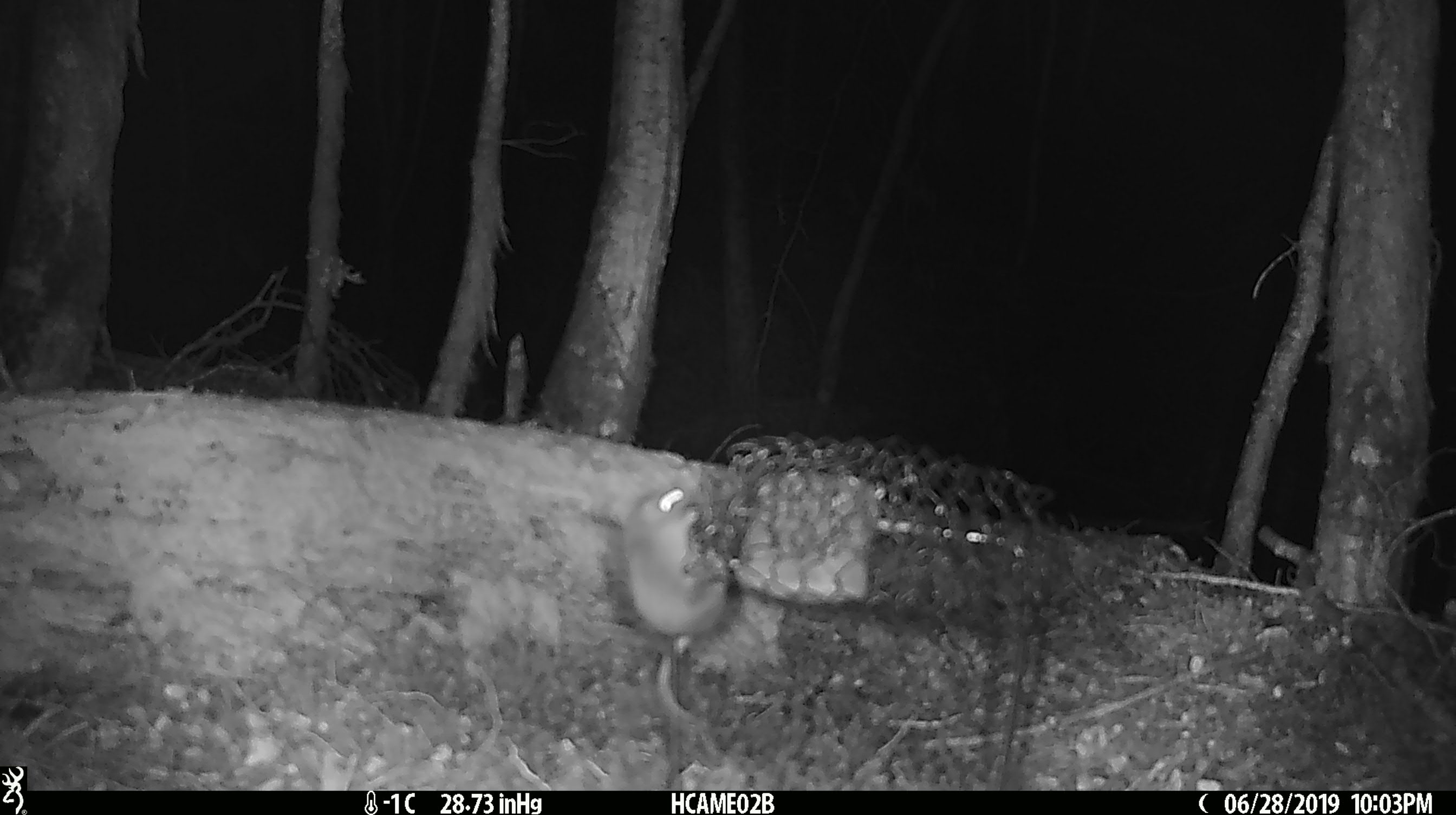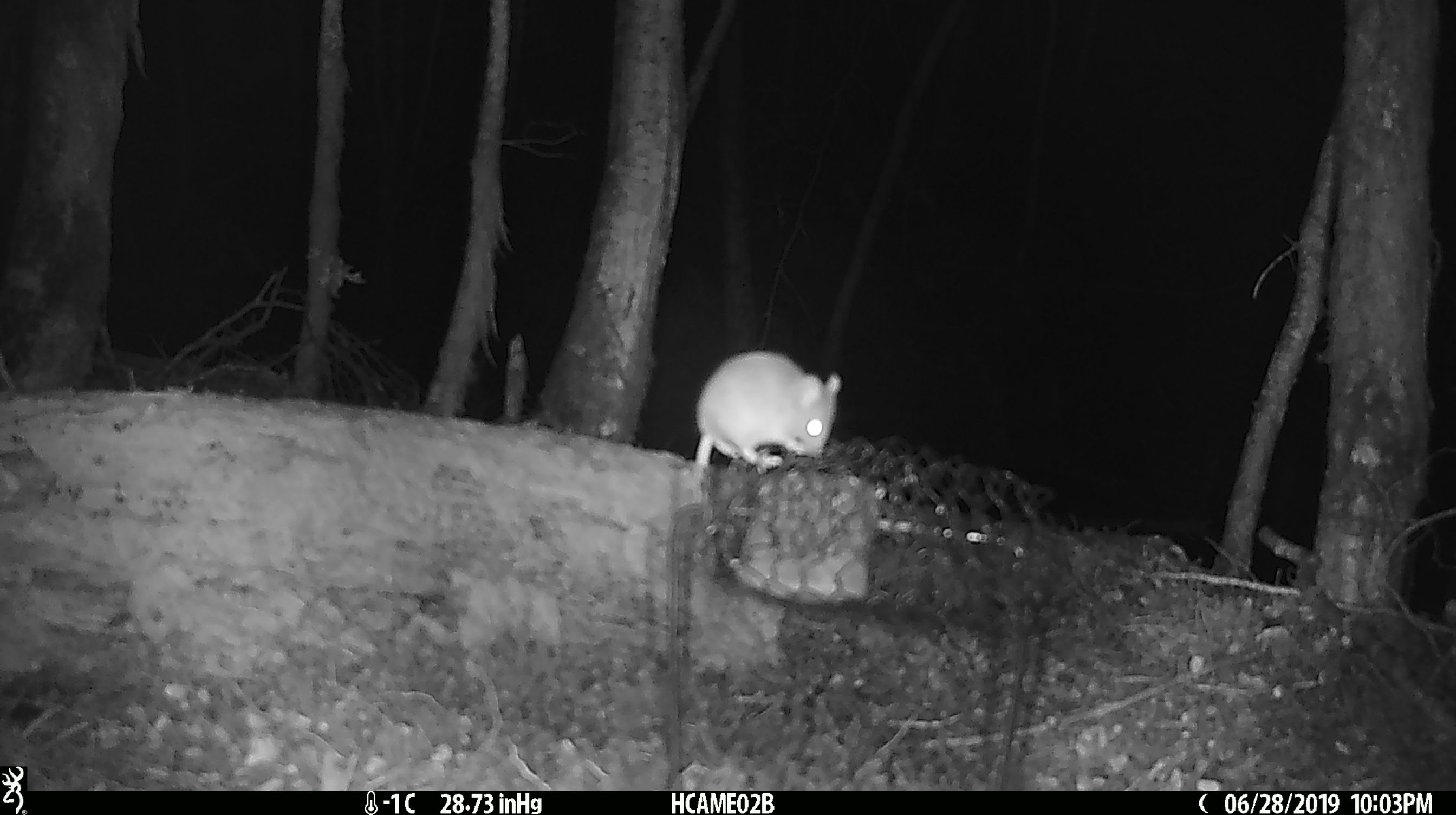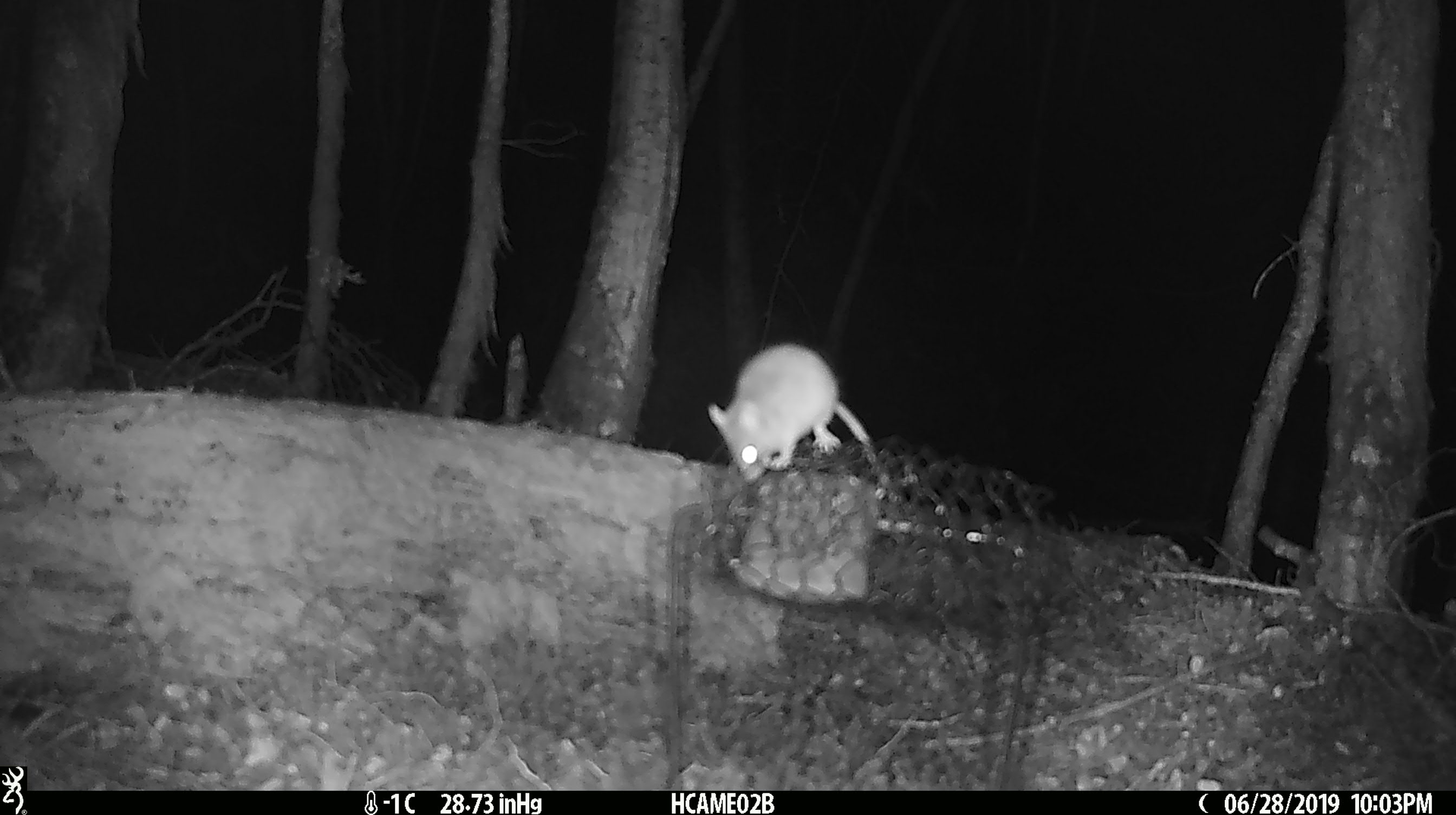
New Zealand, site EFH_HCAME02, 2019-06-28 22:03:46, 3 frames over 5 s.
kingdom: Animalia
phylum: Chordata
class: Mammalia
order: Rodentia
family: Muridae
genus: Mus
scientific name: Mus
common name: mouse